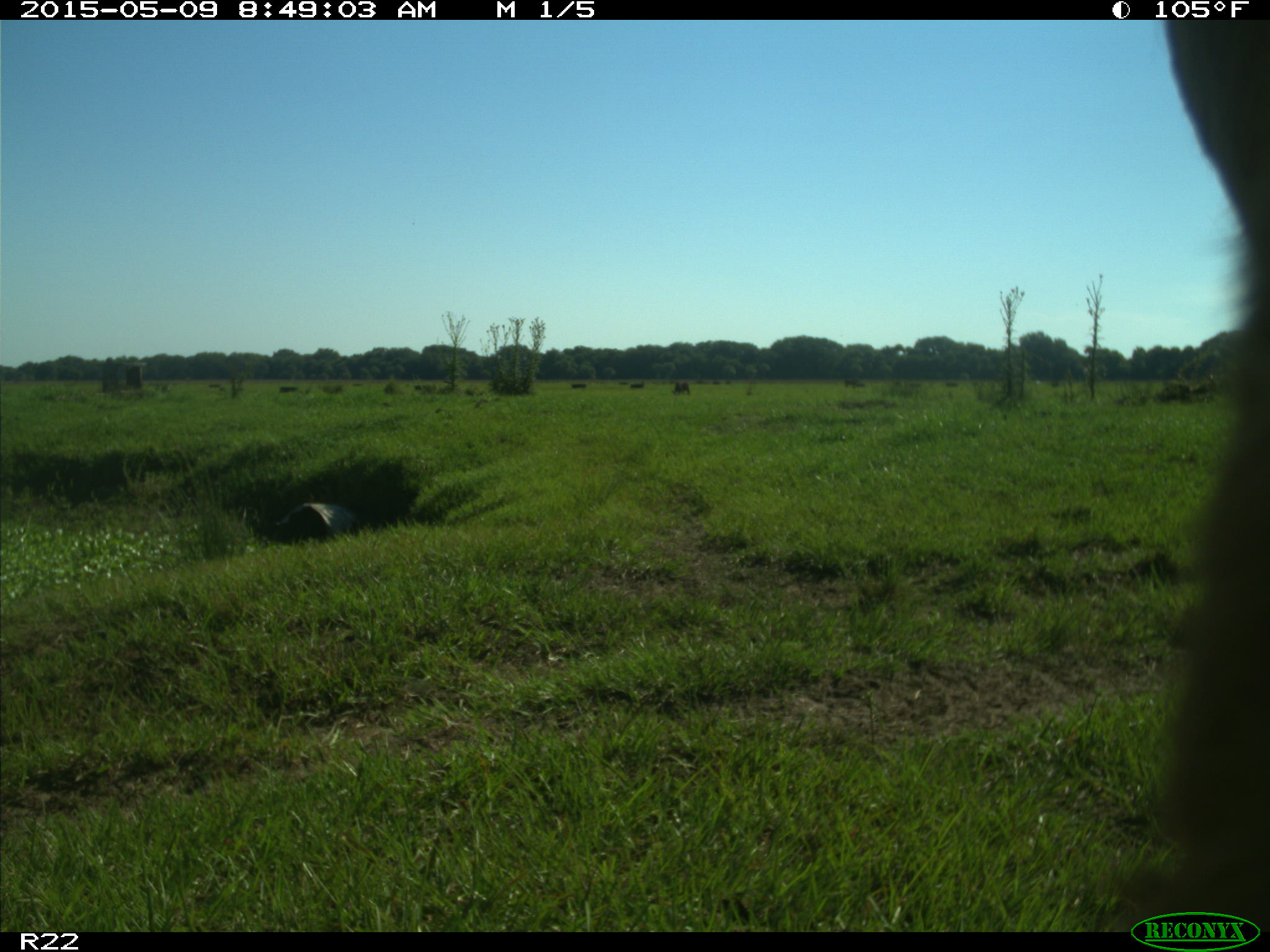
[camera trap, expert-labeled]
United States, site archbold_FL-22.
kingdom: Animalia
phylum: Chordata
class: Mammalia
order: Artiodactyla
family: Bovidae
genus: Bos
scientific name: Bos taurus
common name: domestic cow